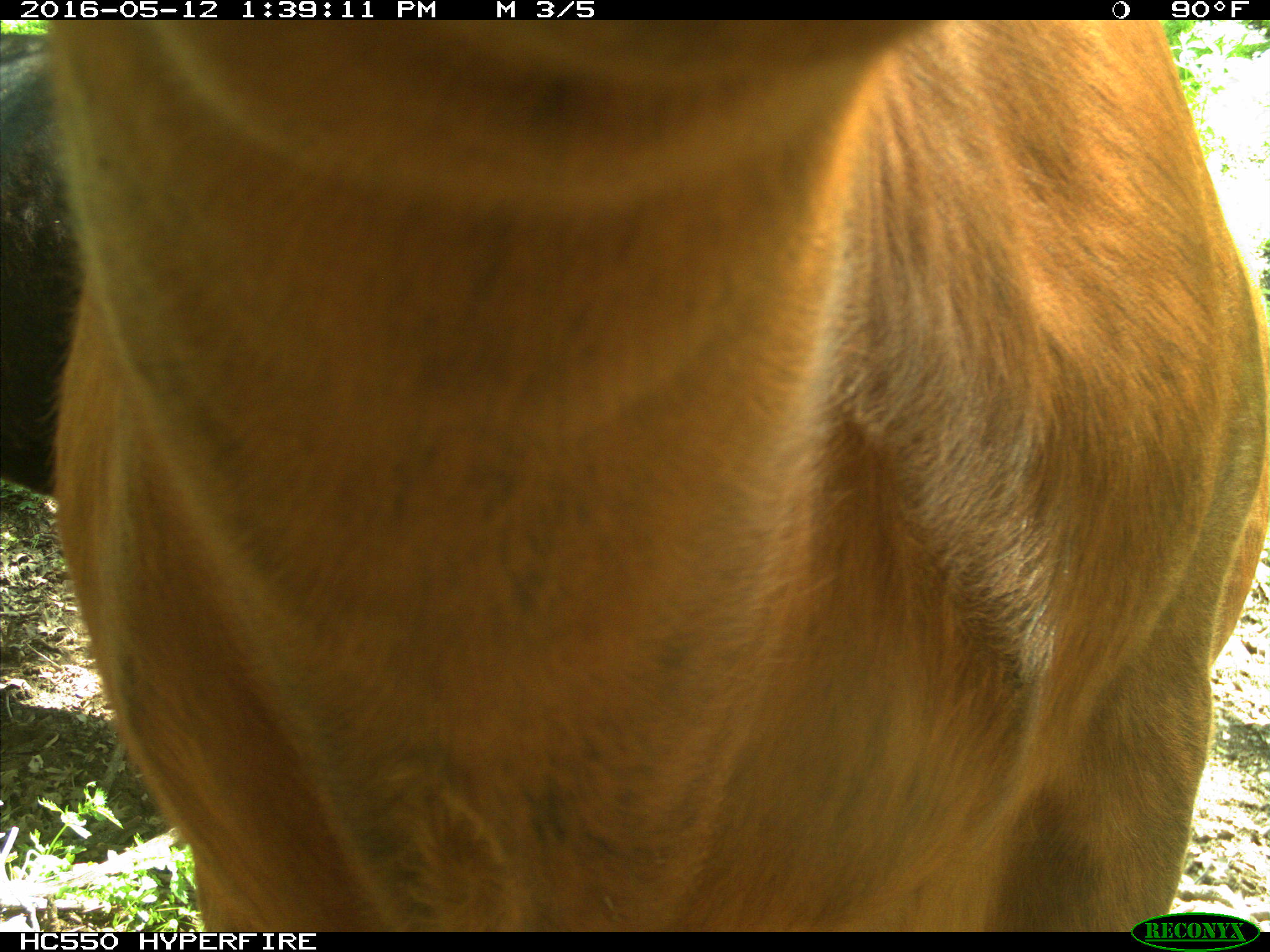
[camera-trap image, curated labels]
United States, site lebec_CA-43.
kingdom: Animalia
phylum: Chordata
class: Mammalia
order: Artiodactyla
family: Bovidae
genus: Bos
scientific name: Bos taurus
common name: domestic cow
Bos taurus (domestic cow).